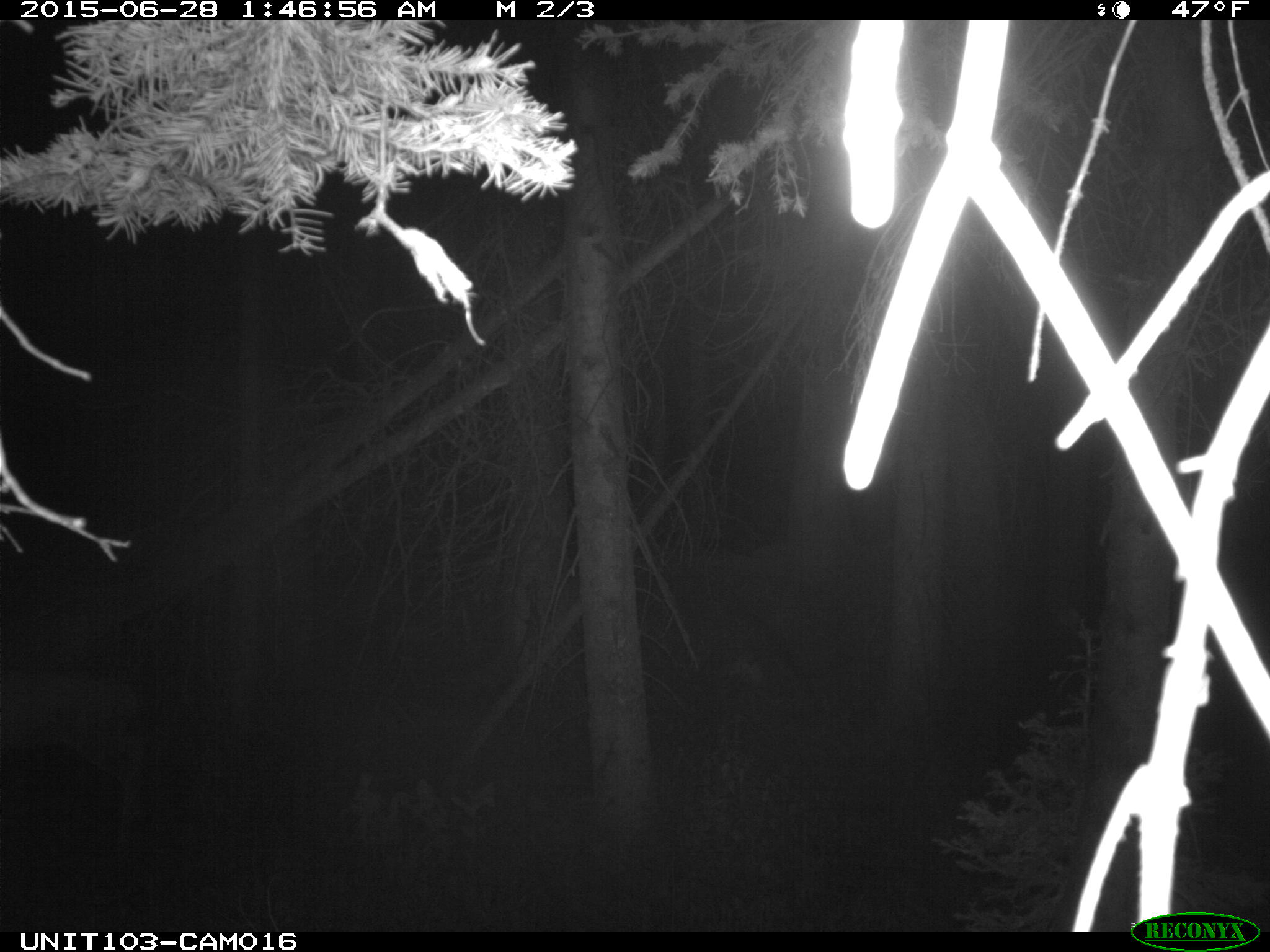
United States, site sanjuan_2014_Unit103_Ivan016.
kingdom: Animalia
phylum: Chordata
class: Mammalia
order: Artiodactyla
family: Cervidae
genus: Odocoileus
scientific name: Odocoileus hemionus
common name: mule deer